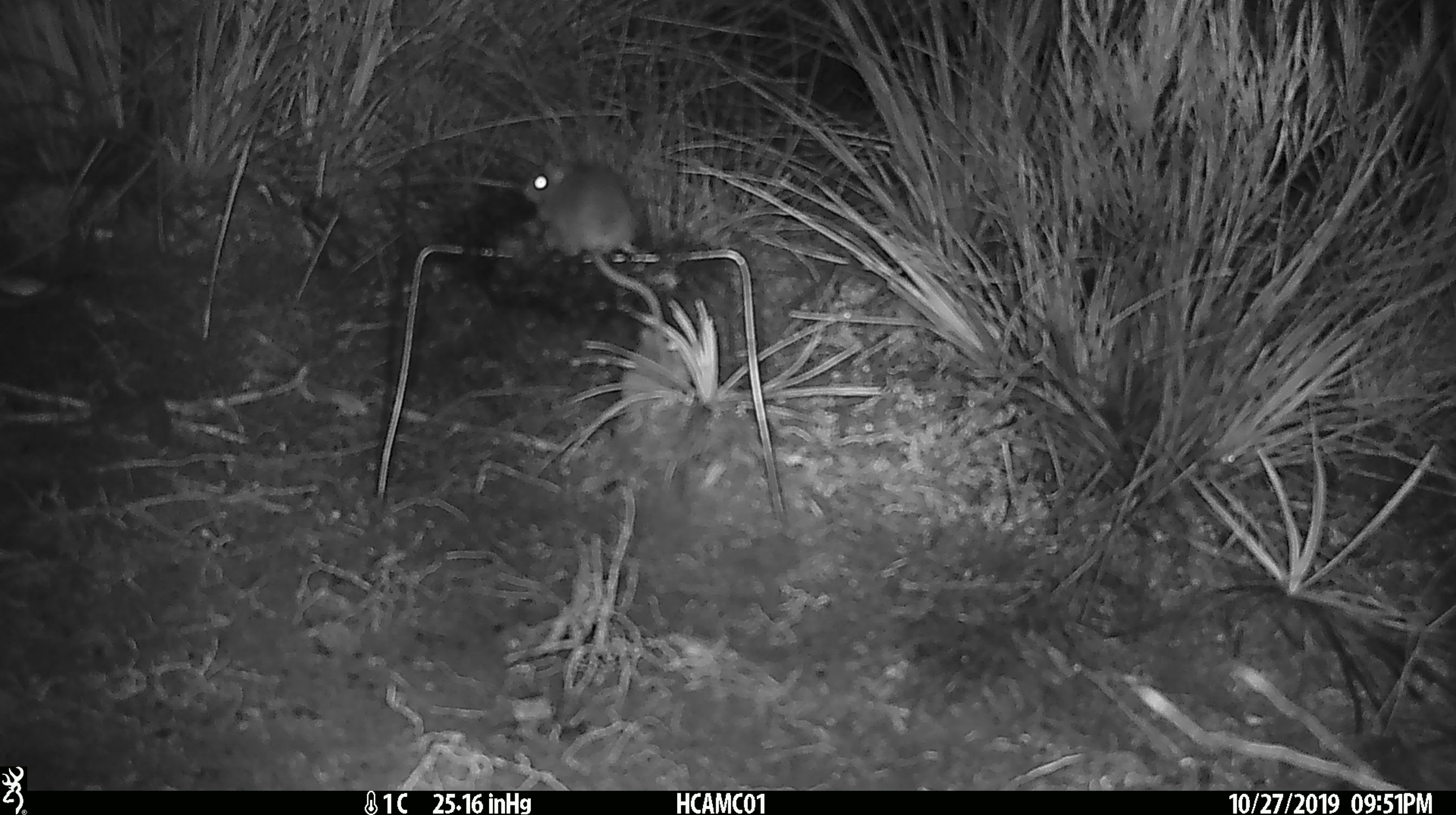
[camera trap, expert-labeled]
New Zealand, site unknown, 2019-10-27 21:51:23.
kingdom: Animalia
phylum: Chordata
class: Mammalia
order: Rodentia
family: Muridae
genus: Mus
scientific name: Mus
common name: mouse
Mouse (Mus).